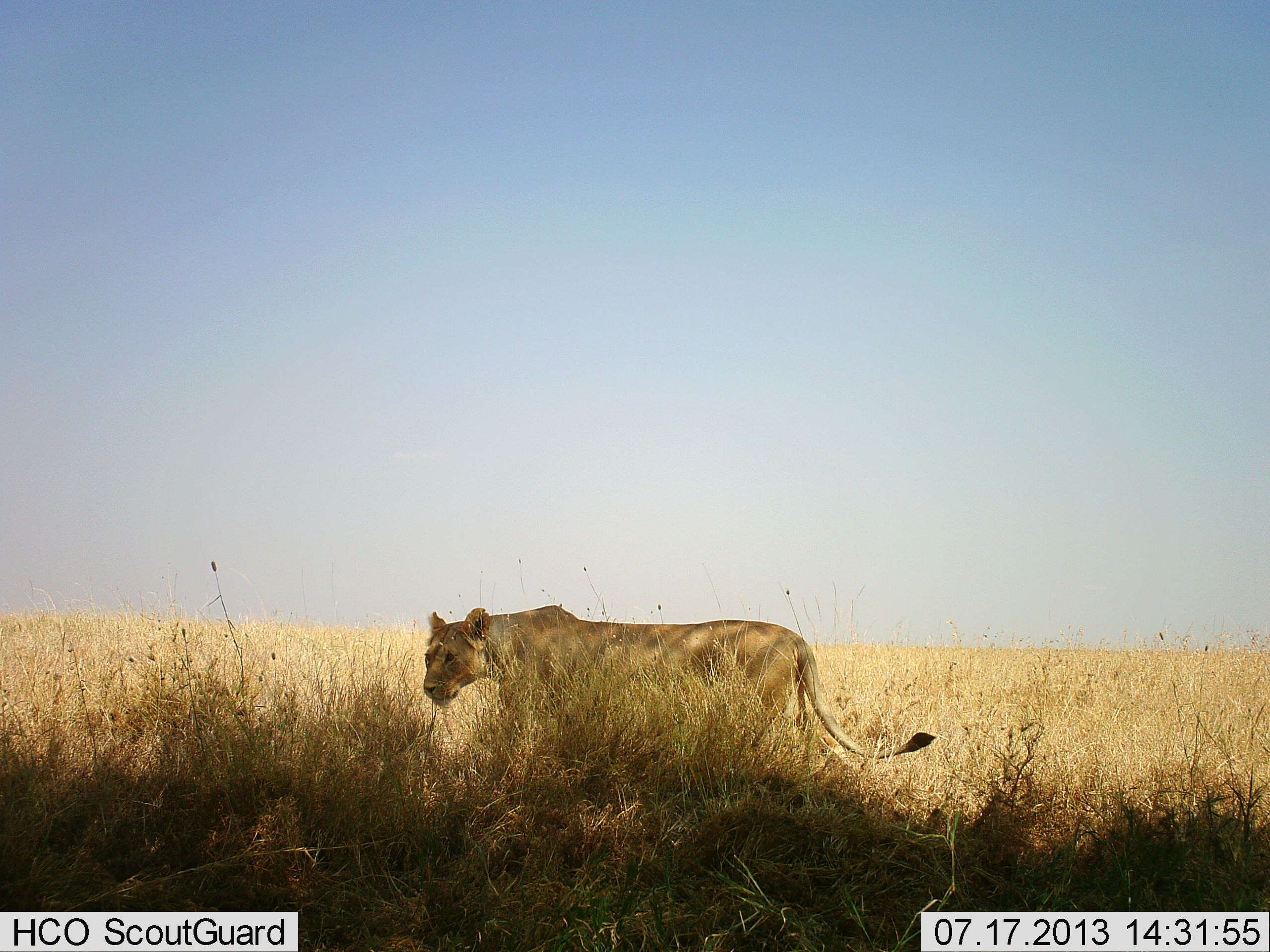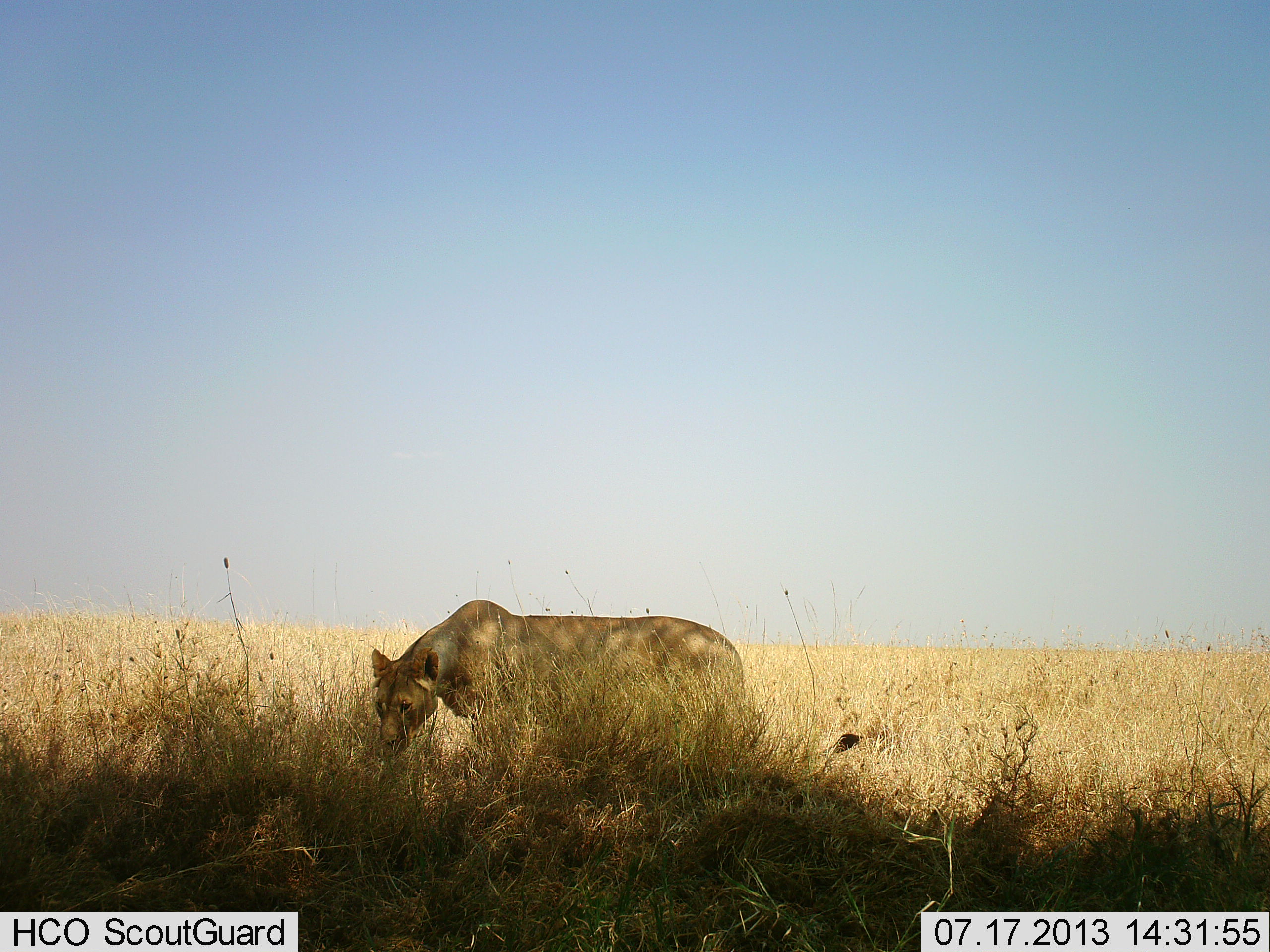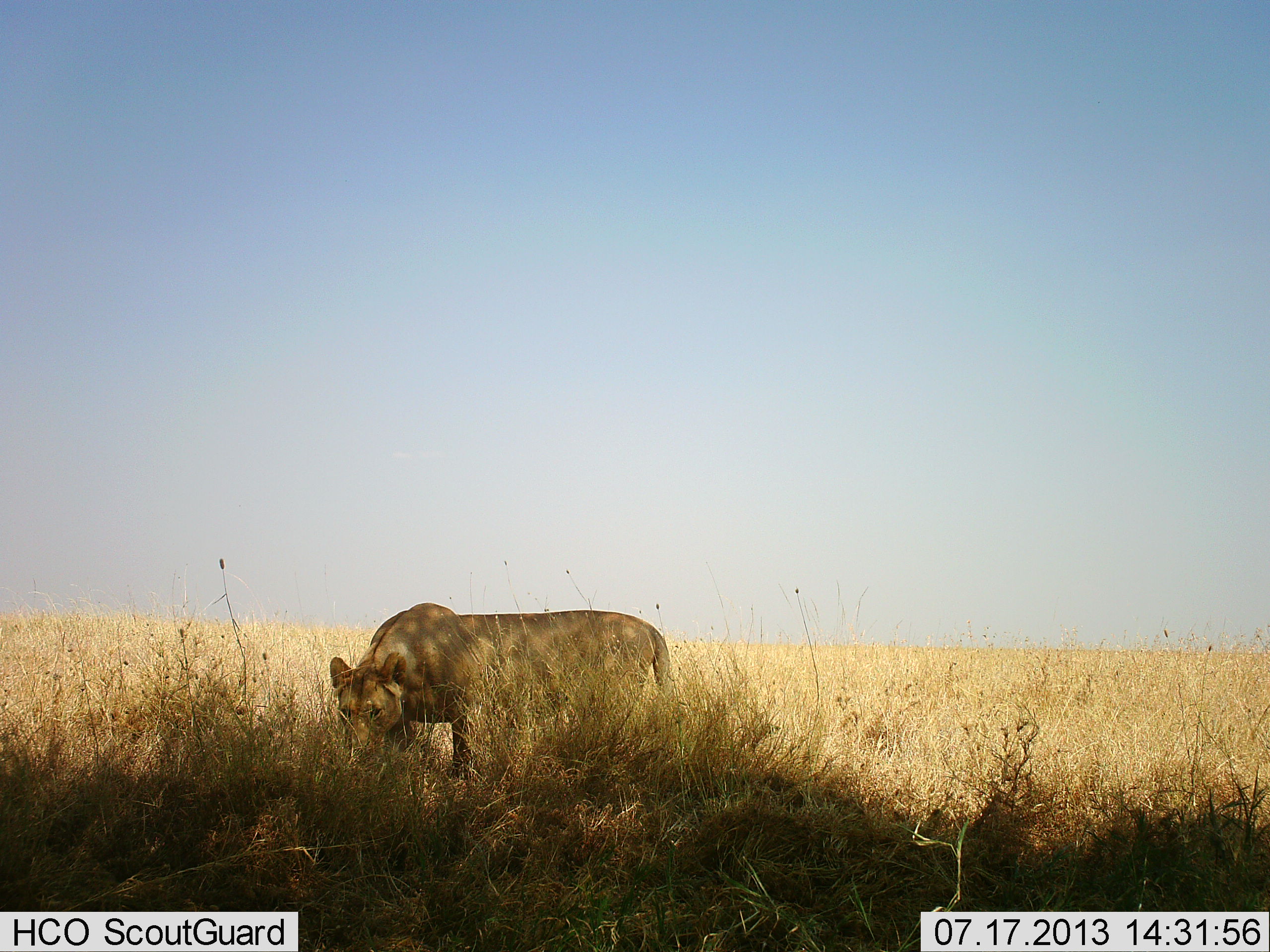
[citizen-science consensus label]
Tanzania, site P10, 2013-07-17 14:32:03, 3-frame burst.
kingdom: Animalia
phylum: Chordata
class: Mammalia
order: Carnivora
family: Felidae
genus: Panthera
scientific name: Panthera leo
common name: lion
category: lionfemale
Lionfemale (lion) (Panthera leo), count 1. Behavior (volunteer vote fractions): standing 9%, resting 0%, moving 97%, interacting 0%. Young present (vote fraction): 0%. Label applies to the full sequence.